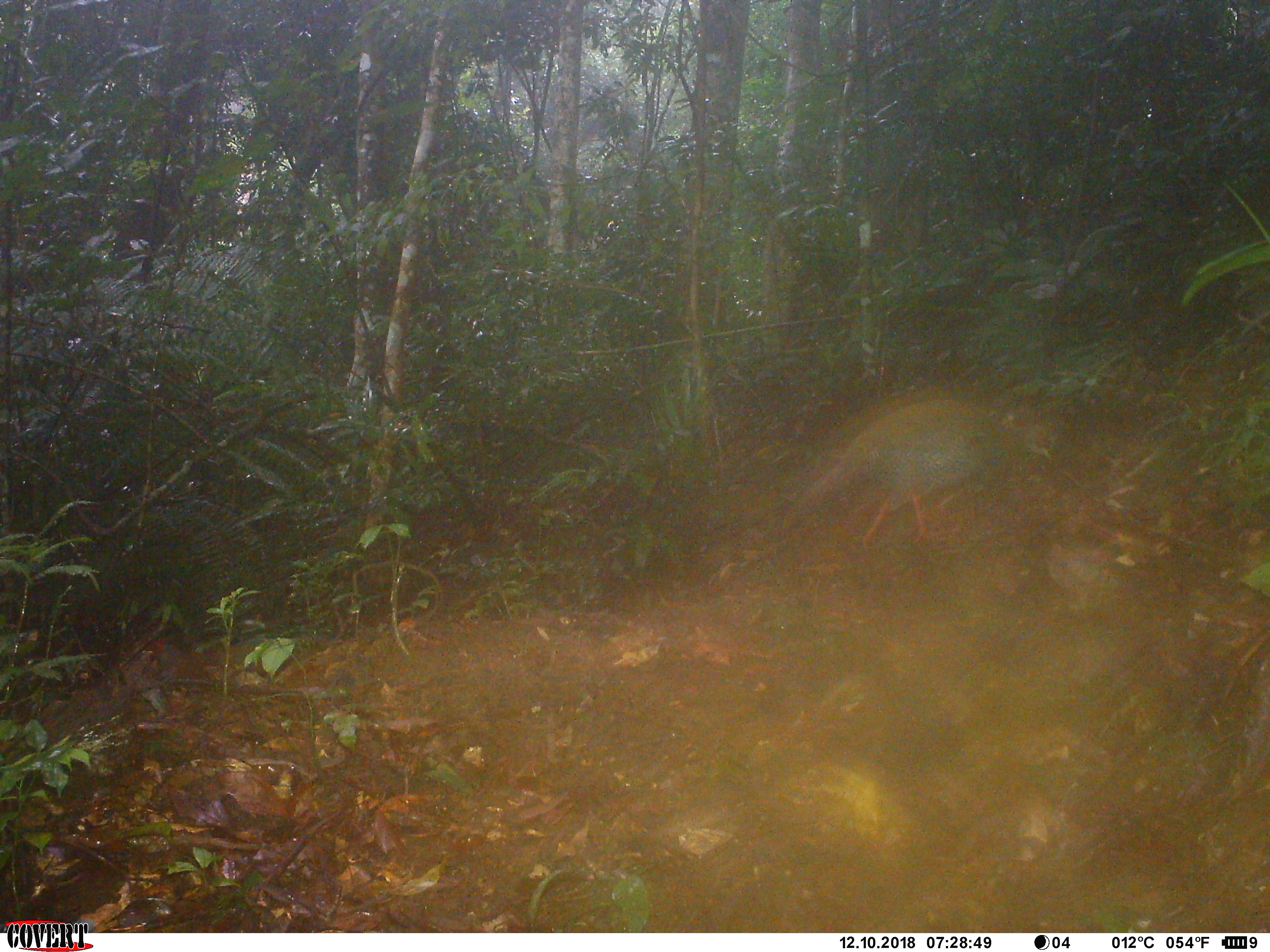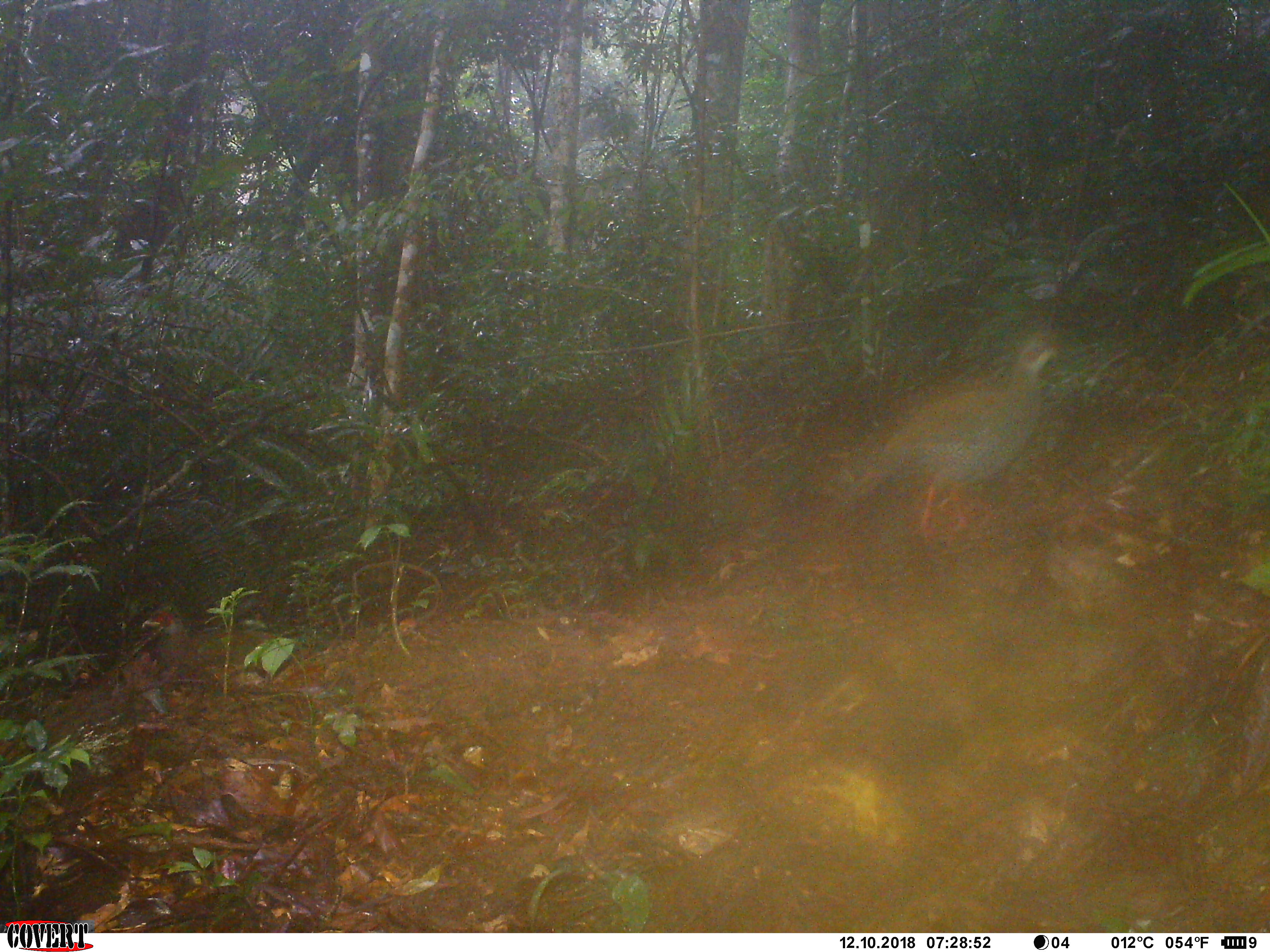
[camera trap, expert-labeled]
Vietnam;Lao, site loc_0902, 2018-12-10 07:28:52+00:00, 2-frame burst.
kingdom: Animalia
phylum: Chordata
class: Aves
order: Galliformes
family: Phasianidae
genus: Lophura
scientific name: Lophura nycthemera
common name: silver pheasant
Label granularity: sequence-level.